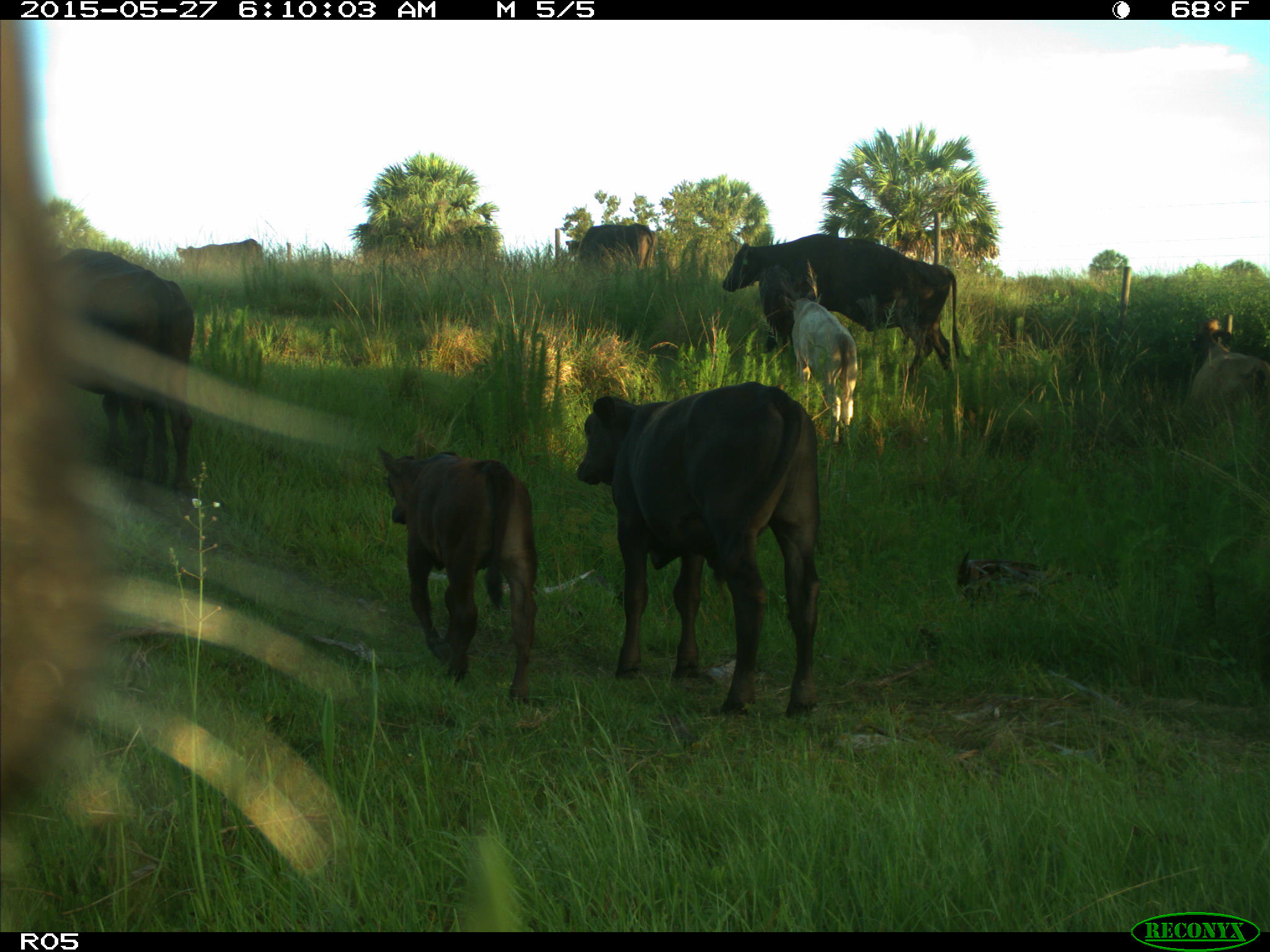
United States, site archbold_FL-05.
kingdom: Animalia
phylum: Chordata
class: Mammalia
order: Artiodactyla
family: Bovidae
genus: Bos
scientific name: Bos taurus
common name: domestic cow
Bos taurus (domestic cow).